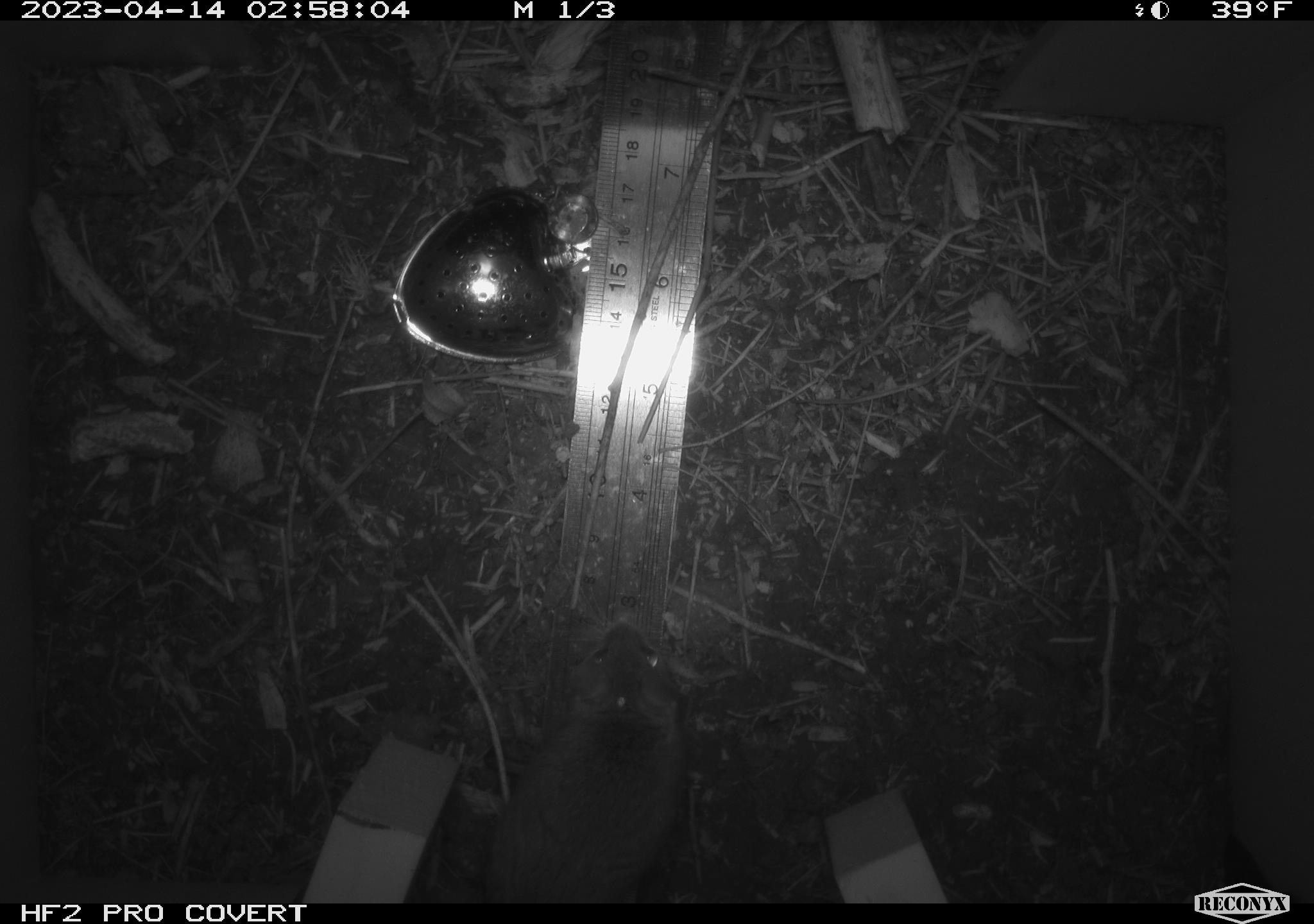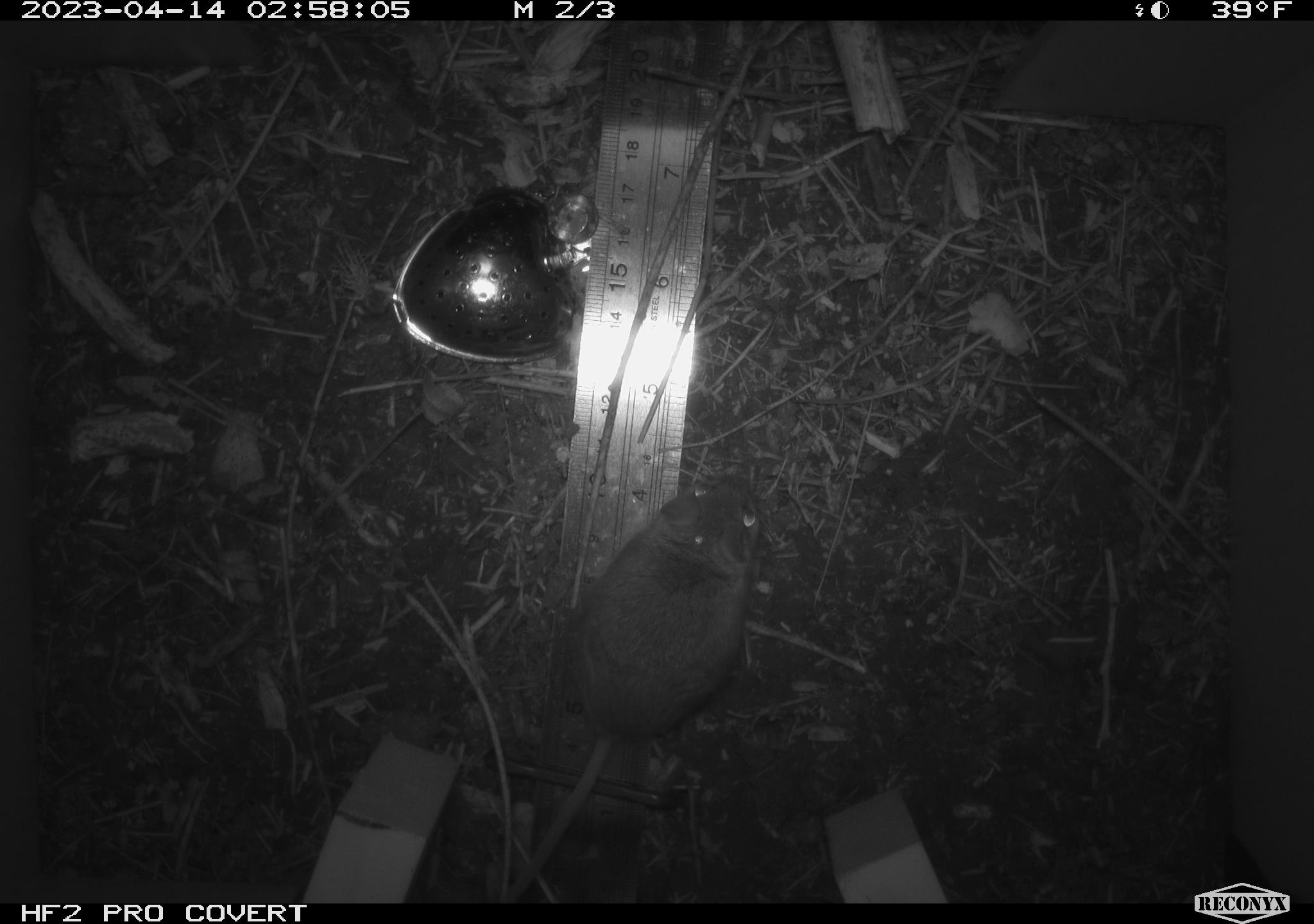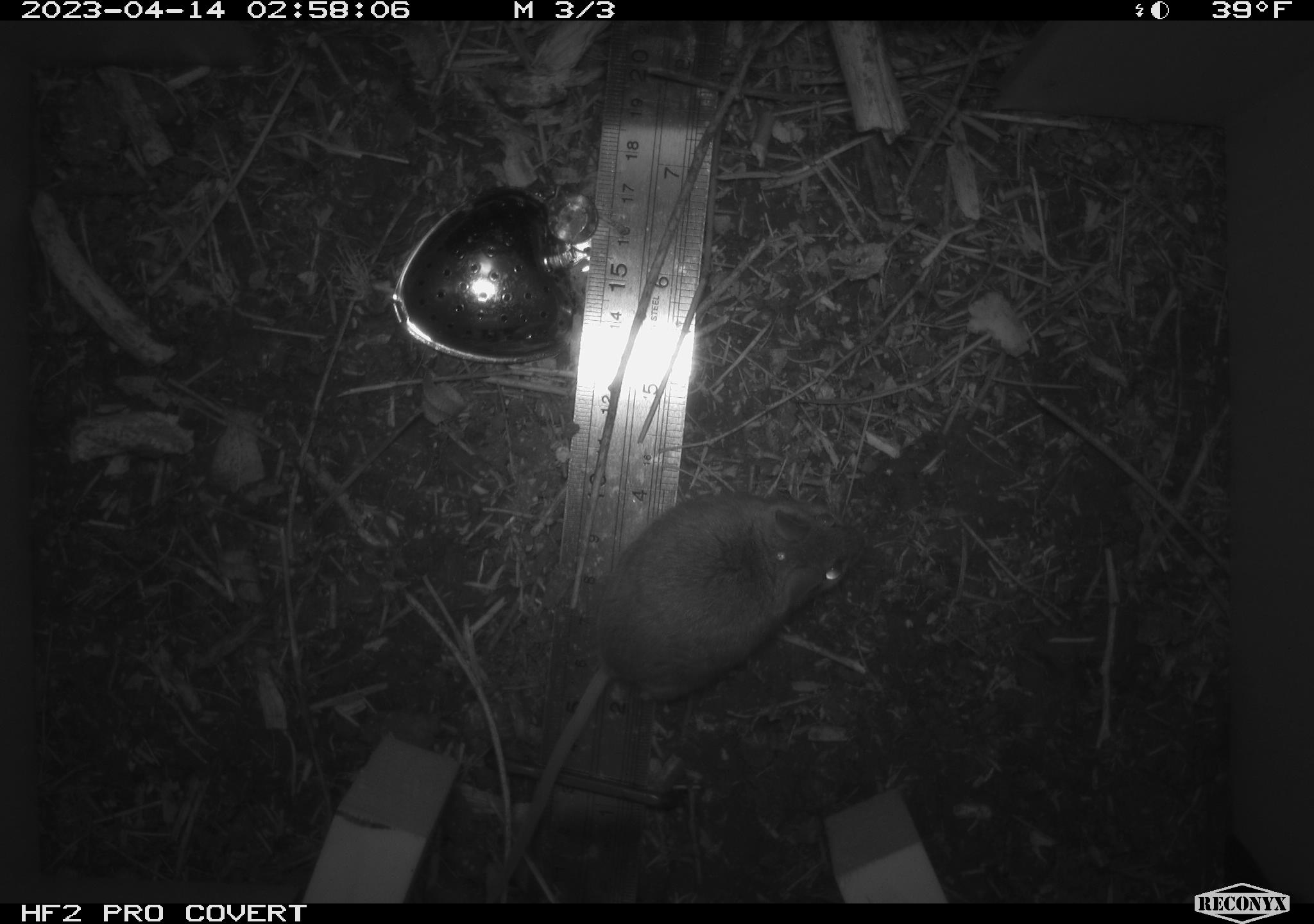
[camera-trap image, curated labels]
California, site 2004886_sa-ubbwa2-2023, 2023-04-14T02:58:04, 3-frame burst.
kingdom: Animalia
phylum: Chordata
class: Mammalia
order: Rodentia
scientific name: Rodentia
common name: mouse species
Mouse species (Rodentia).